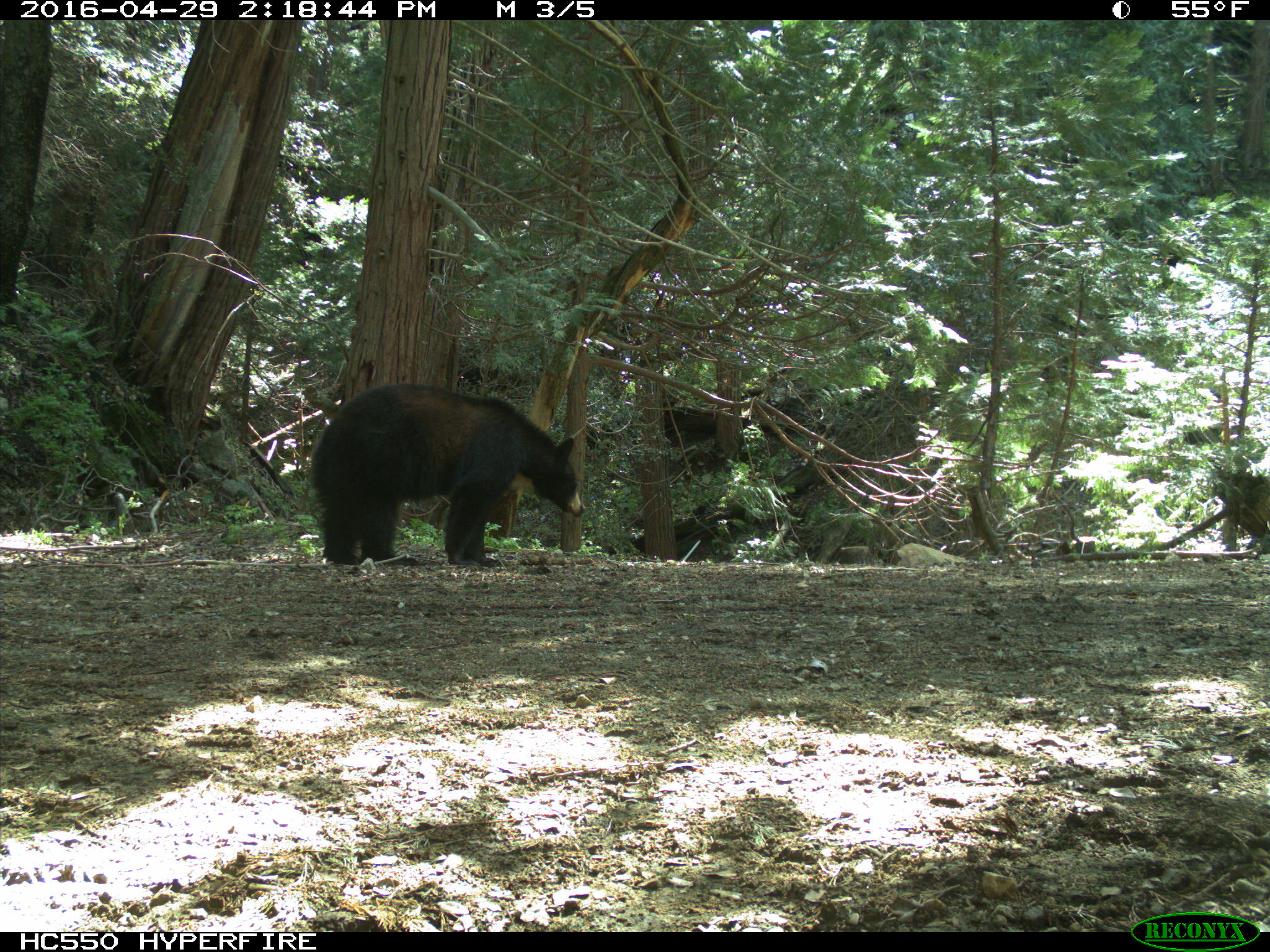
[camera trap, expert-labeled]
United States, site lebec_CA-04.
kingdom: Animalia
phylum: Chordata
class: Mammalia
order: Carnivora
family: Ursidae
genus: Ursus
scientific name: Ursus americanus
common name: american black bear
Ursus americanus (american black bear).